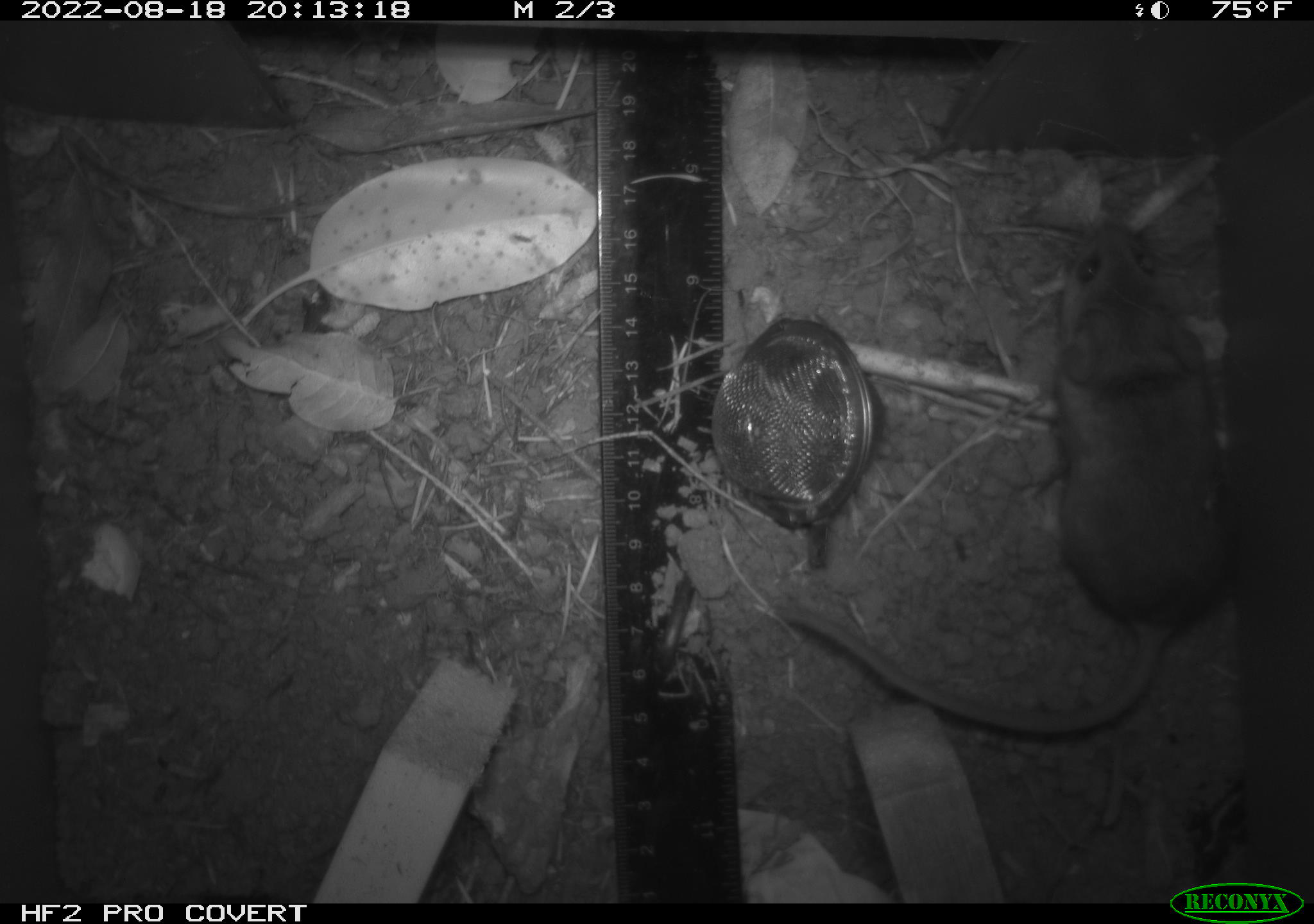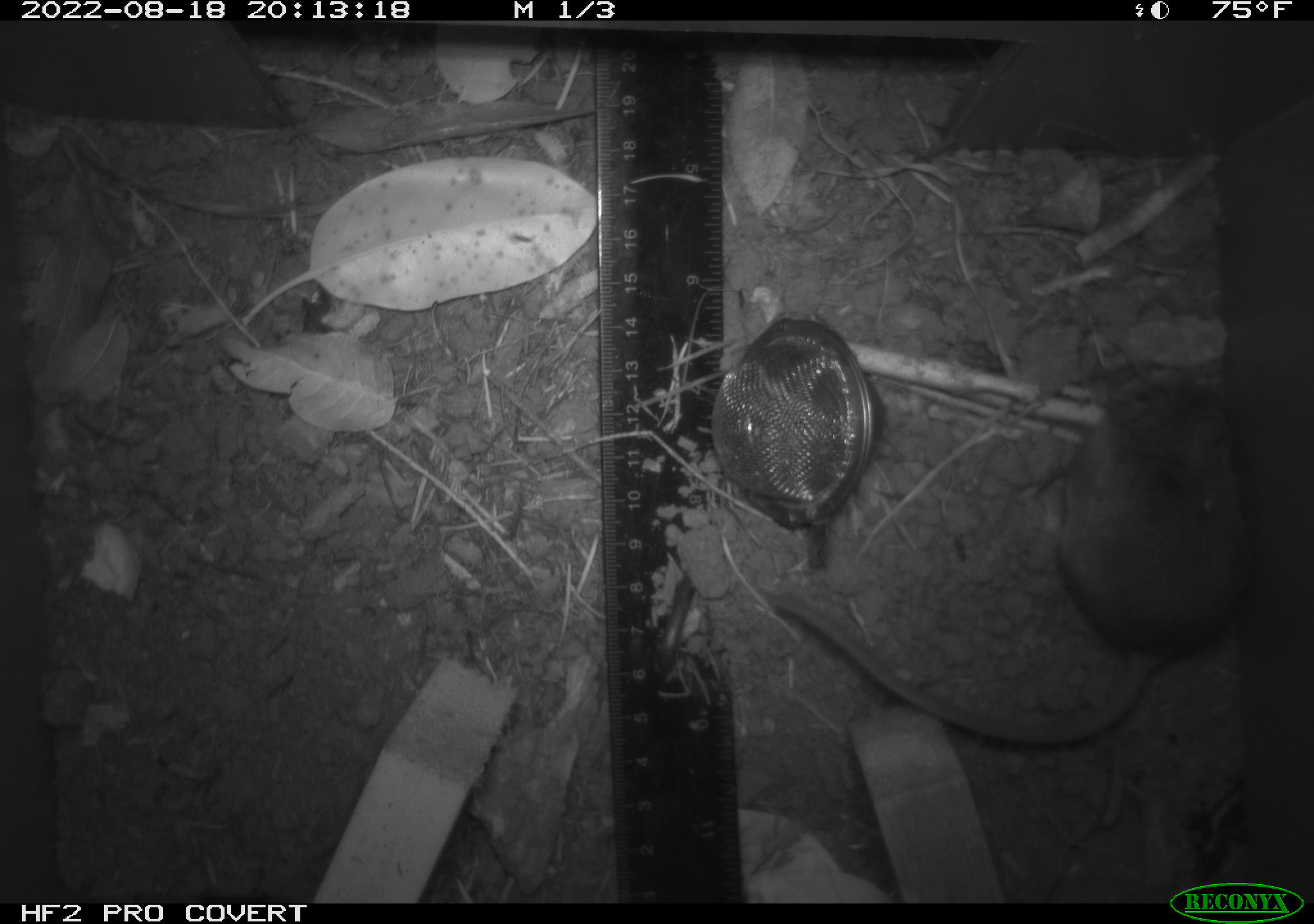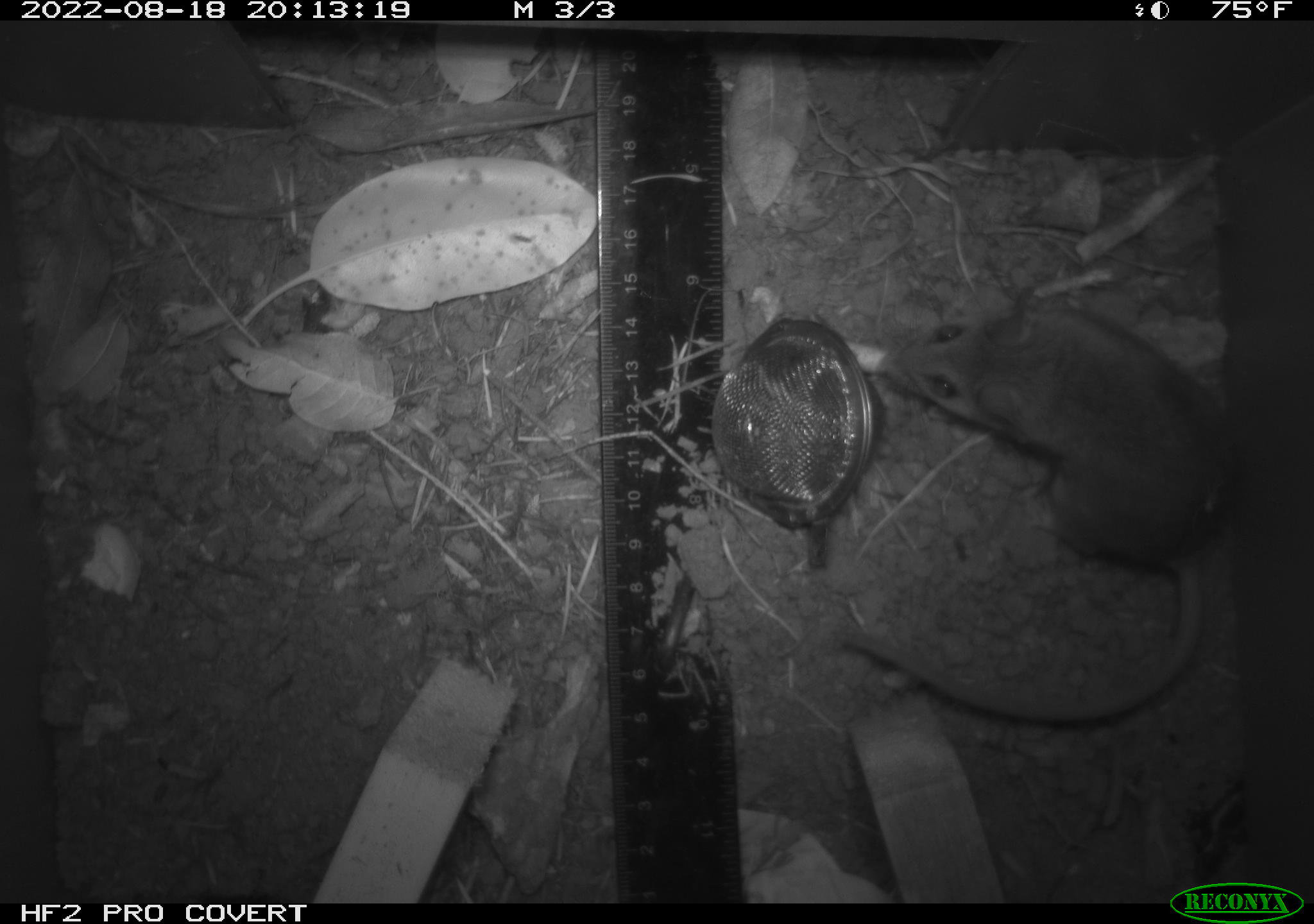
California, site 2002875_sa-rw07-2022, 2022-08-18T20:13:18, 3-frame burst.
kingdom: Animalia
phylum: Chordata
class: Mammalia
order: Rodentia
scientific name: Rodentia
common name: mouse species